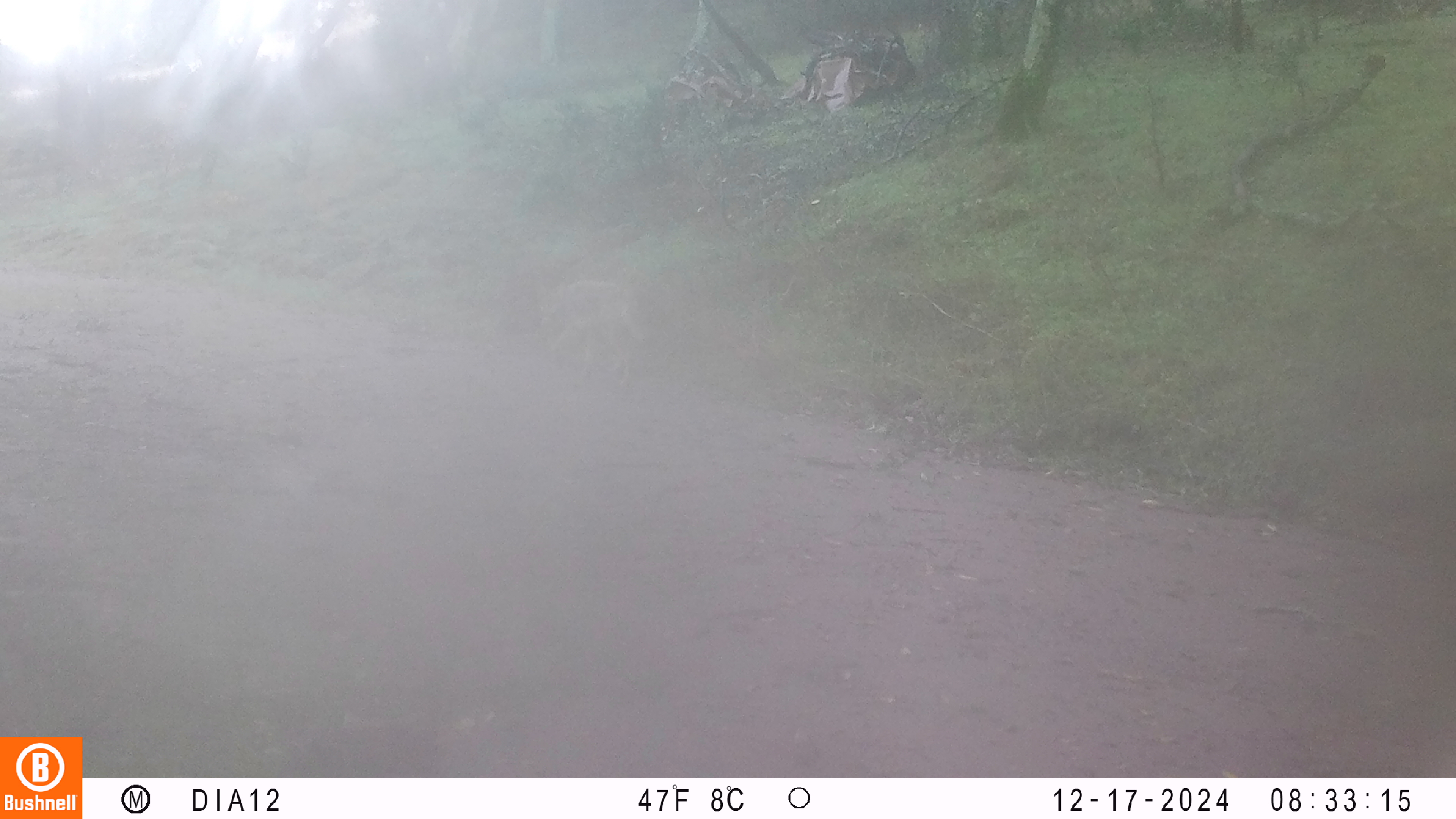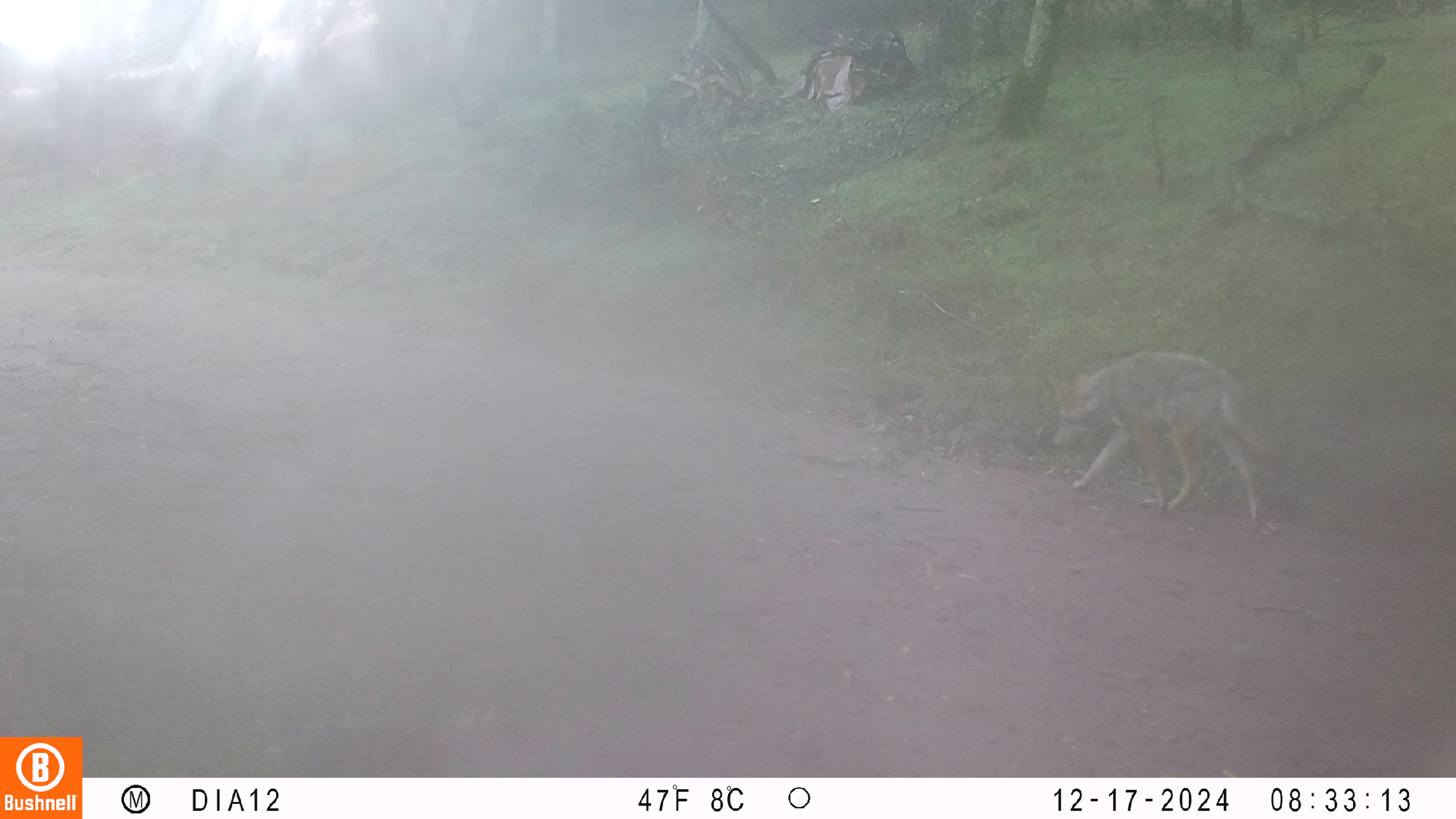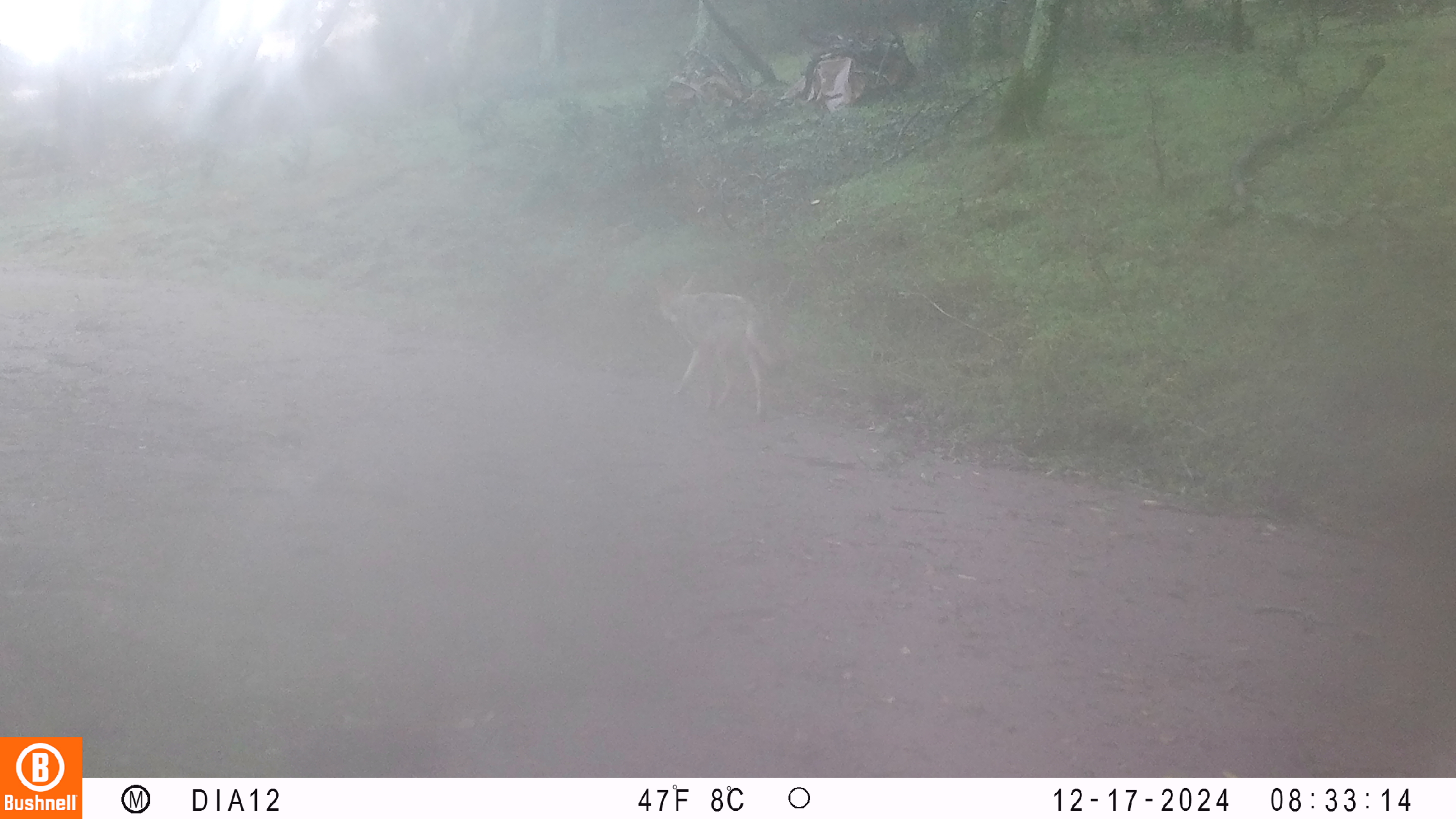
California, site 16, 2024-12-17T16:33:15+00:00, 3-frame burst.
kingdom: Animalia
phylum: Chordata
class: Mammalia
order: Carnivora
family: Canidae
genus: Canis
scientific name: Canis latrans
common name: coyote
Coyote (Canis latrans).